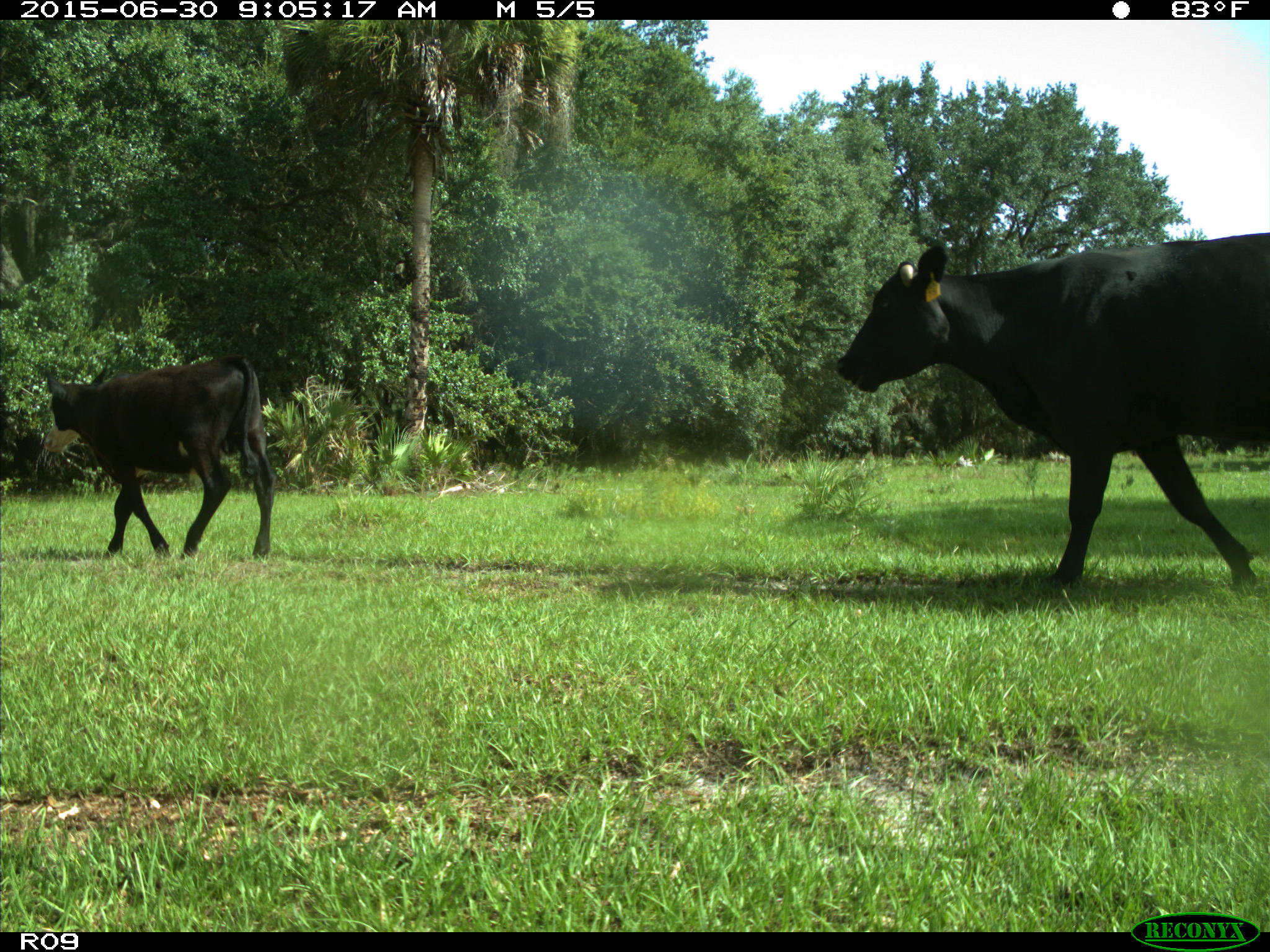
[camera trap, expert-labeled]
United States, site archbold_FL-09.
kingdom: Animalia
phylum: Chordata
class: Mammalia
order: Artiodactyla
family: Bovidae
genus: Bos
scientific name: Bos taurus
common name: domestic cow